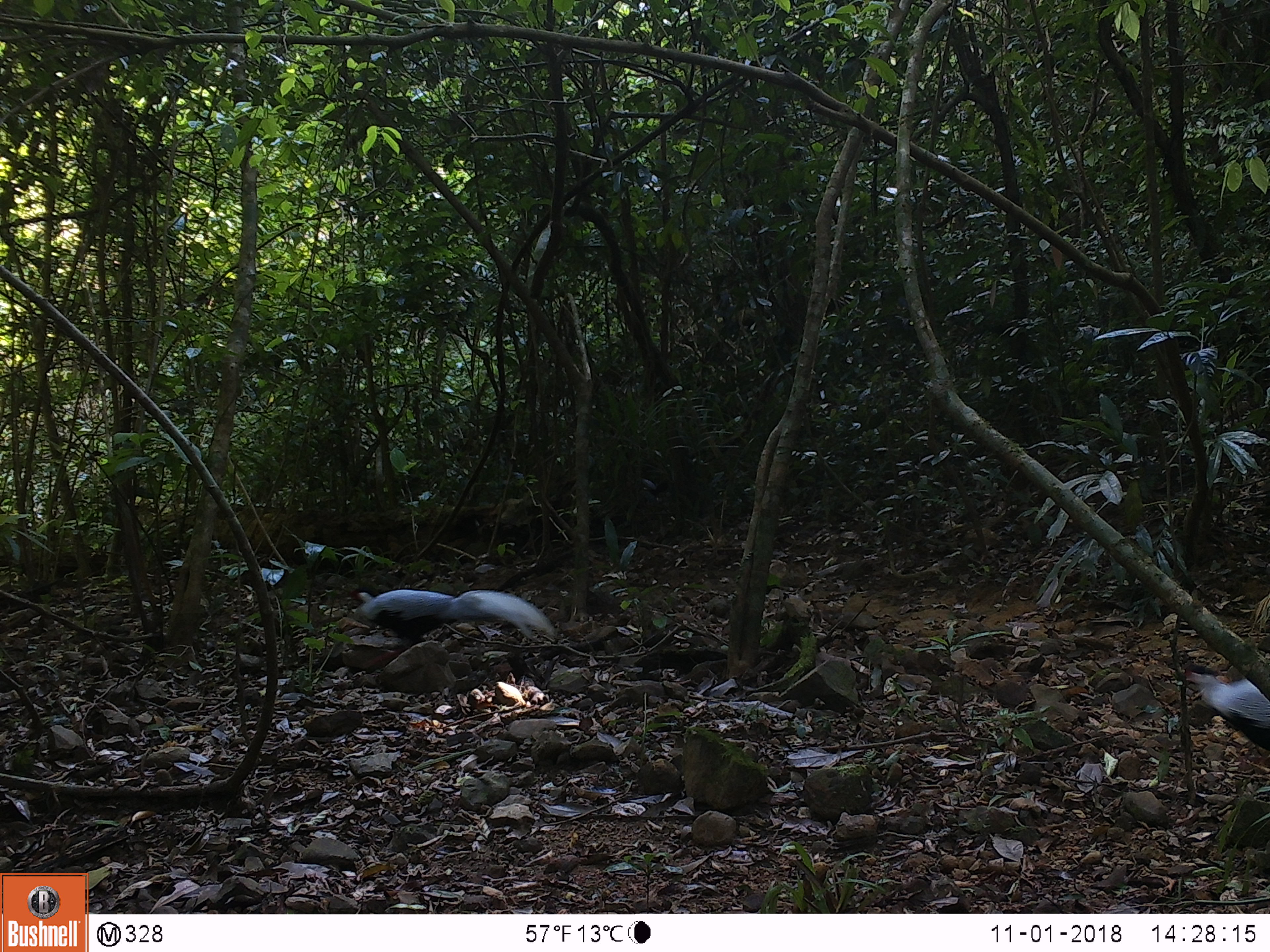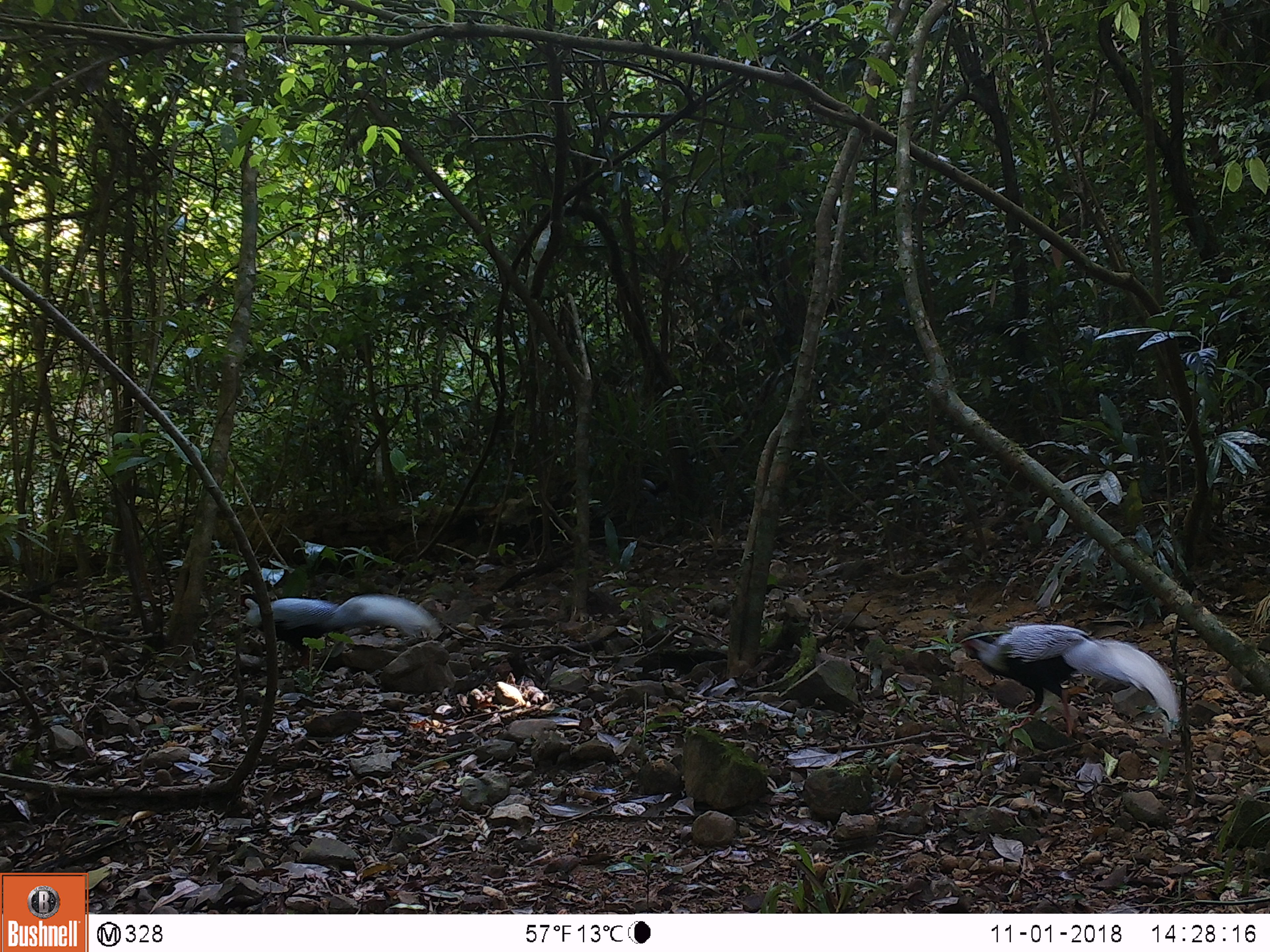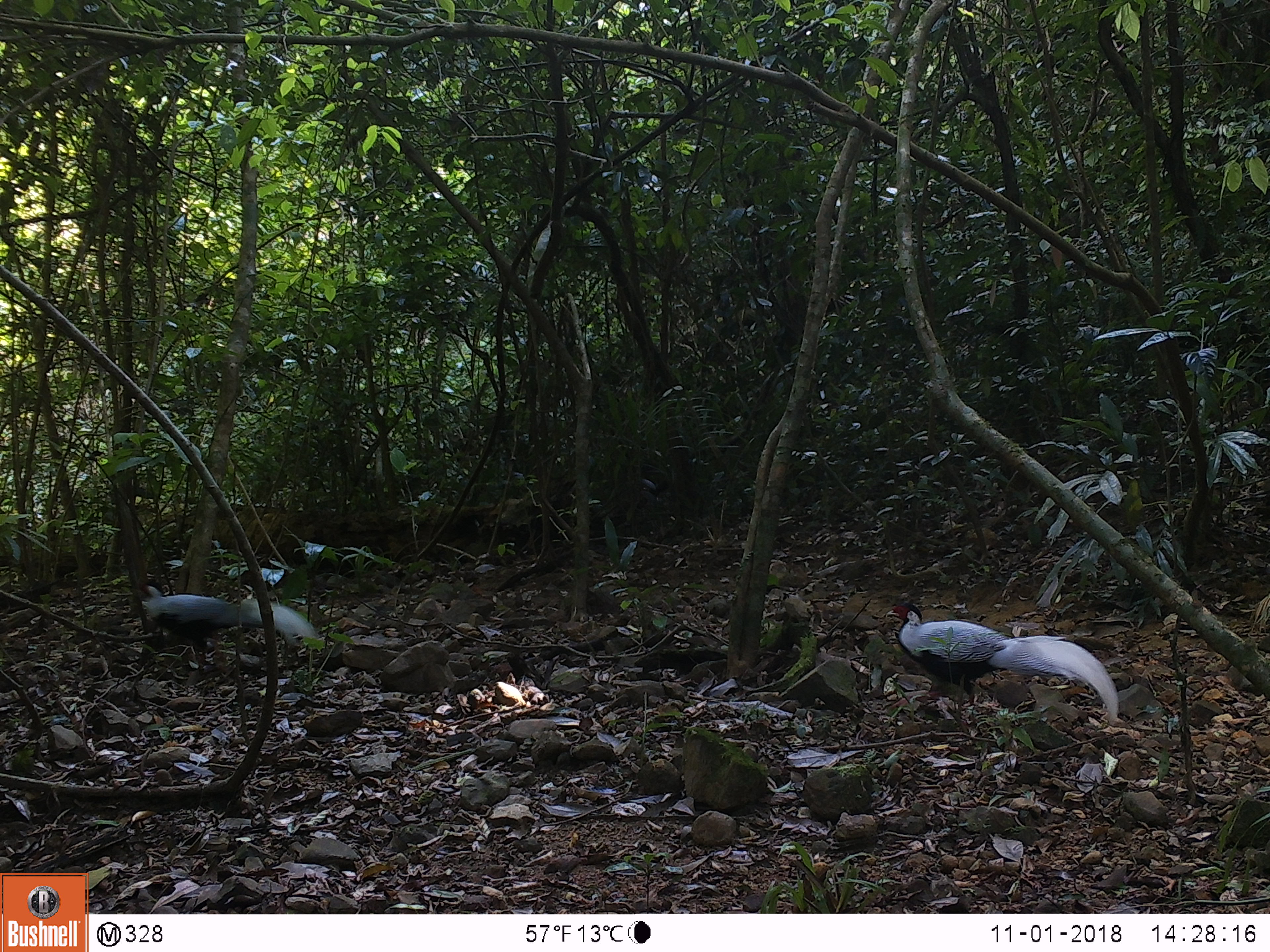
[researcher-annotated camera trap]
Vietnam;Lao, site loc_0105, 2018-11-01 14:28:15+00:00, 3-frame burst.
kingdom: Animalia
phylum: Chordata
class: Aves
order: Galliformes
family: Phasianidae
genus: Lophura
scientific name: Lophura nycthemera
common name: silver pheasant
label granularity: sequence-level